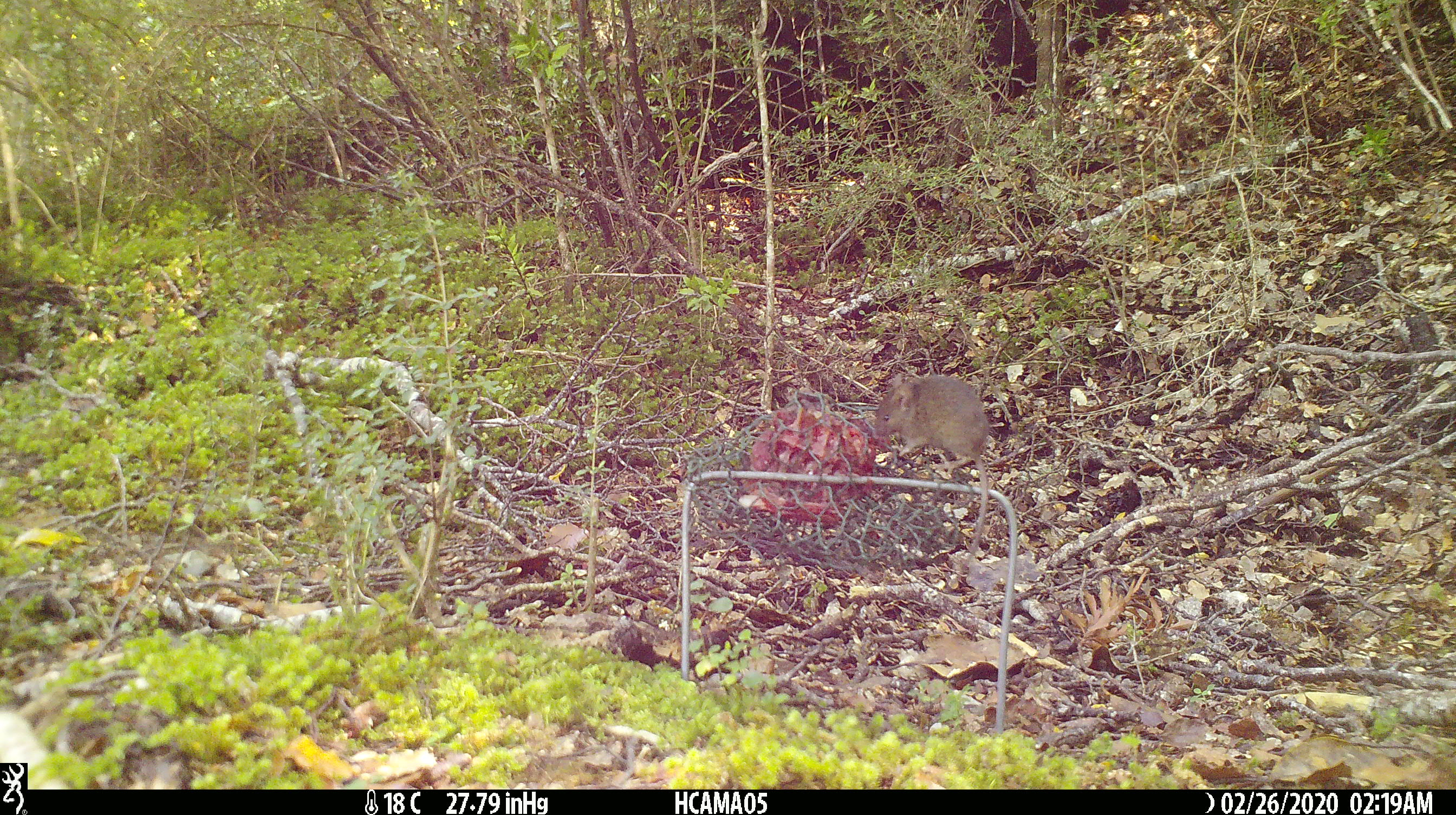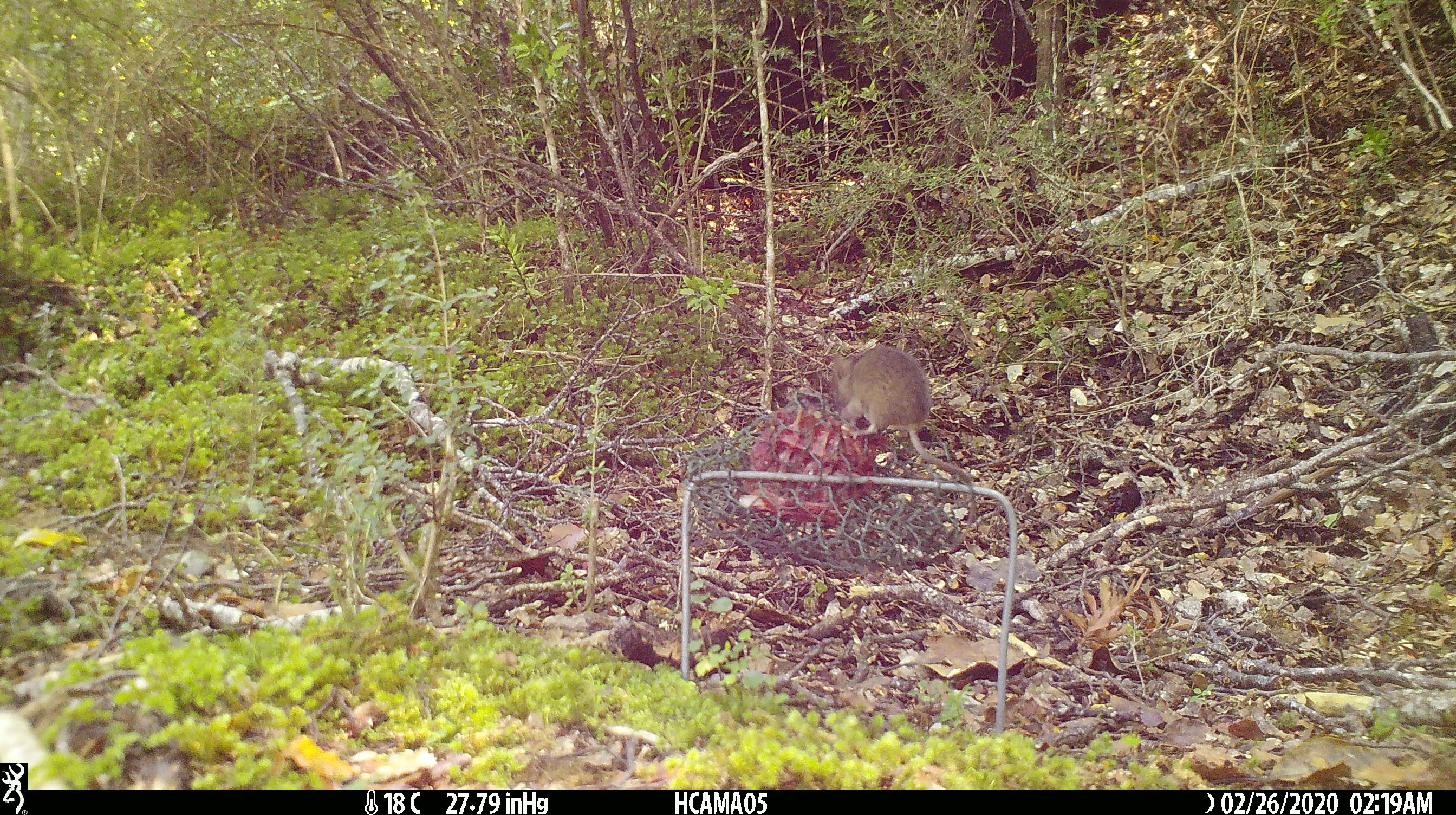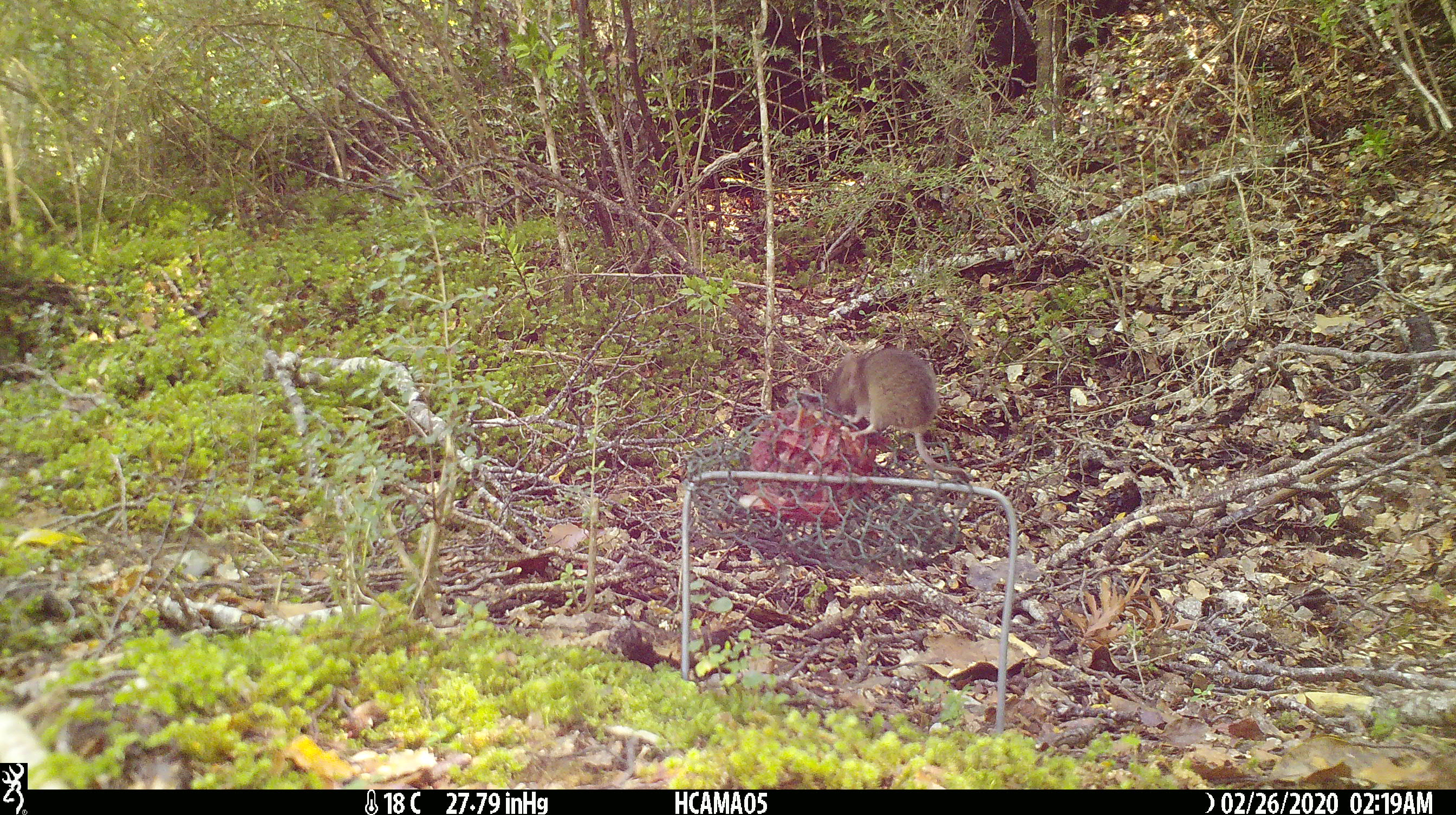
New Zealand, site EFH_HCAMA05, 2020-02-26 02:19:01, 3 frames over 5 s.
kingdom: Animalia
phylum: Chordata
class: Mammalia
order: Rodentia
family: Muridae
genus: Mus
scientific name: Mus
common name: mouse